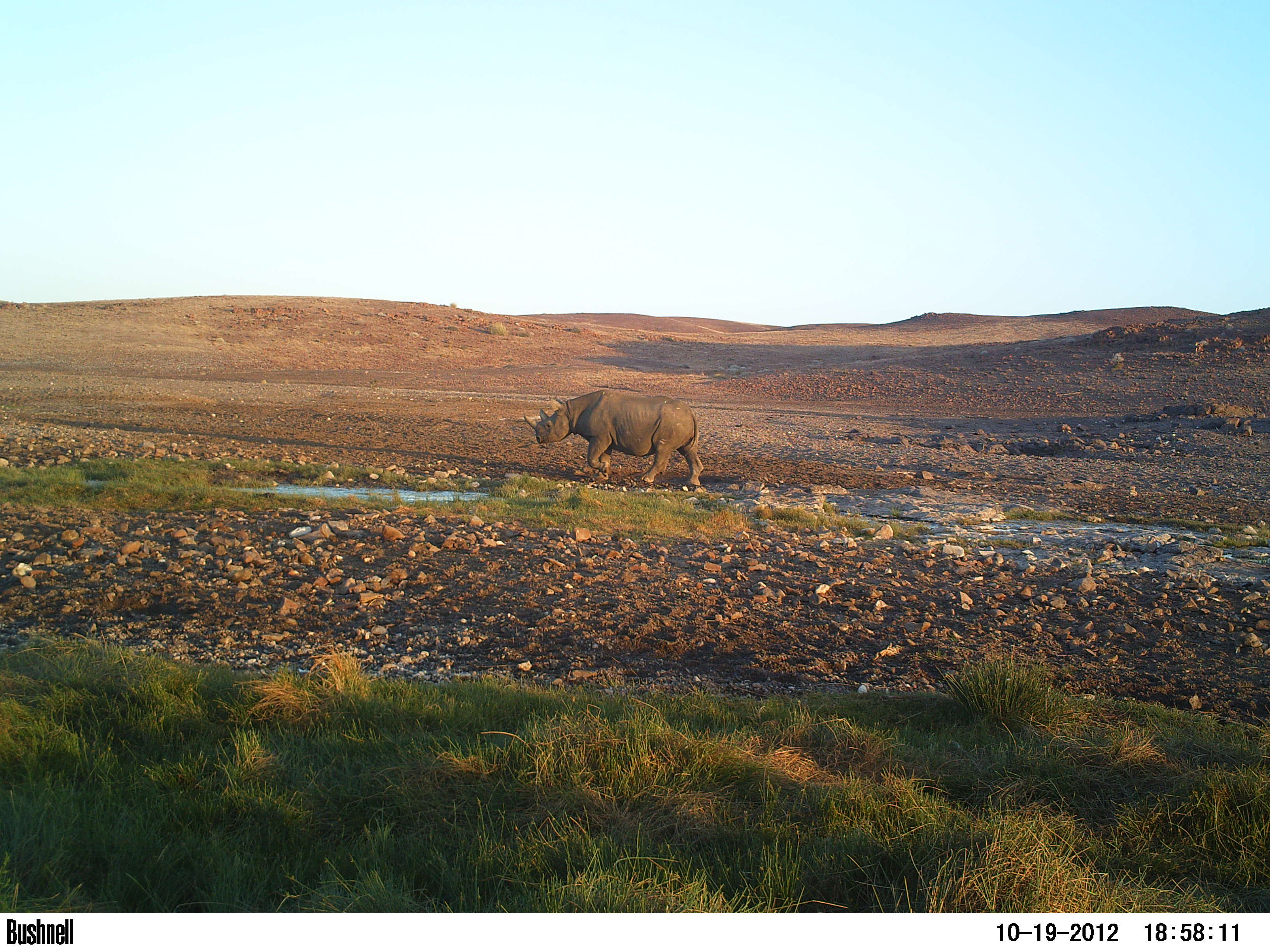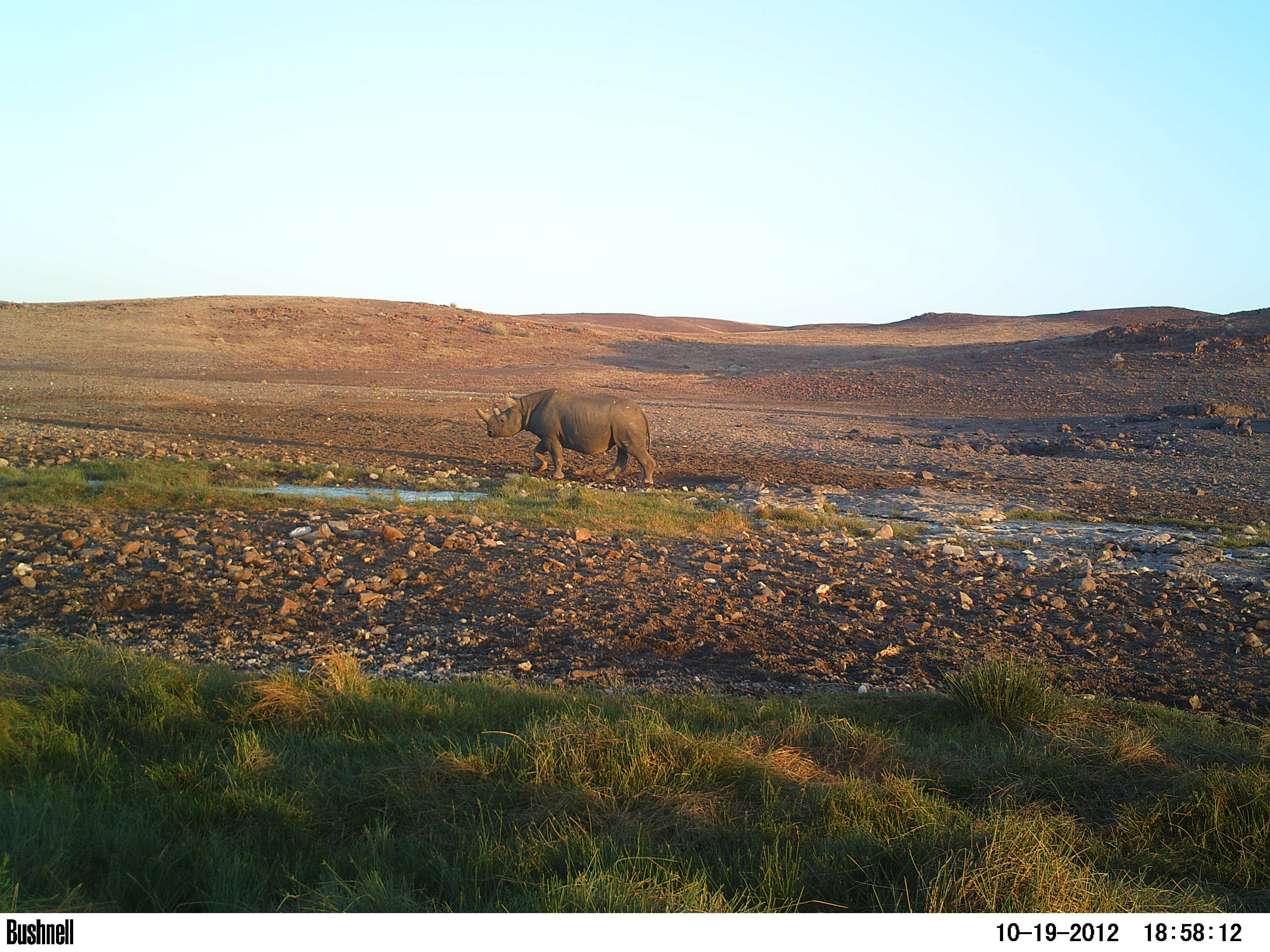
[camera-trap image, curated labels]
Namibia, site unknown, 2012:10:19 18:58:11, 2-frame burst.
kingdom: Animalia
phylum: Chordata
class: Mammalia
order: Perissodactyla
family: Rhinocerotidae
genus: Diceros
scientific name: Diceros bicornis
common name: black rhinoceros